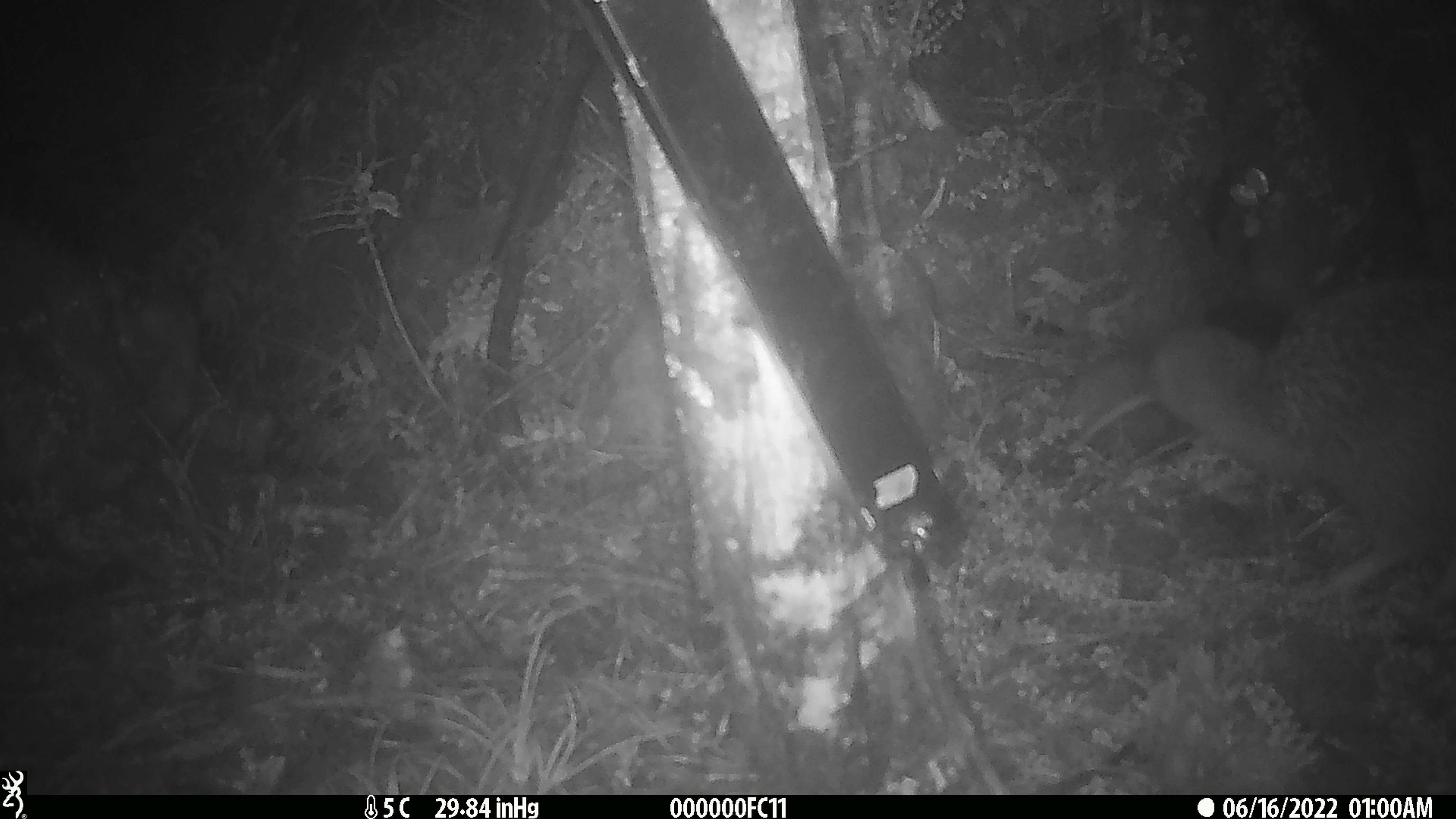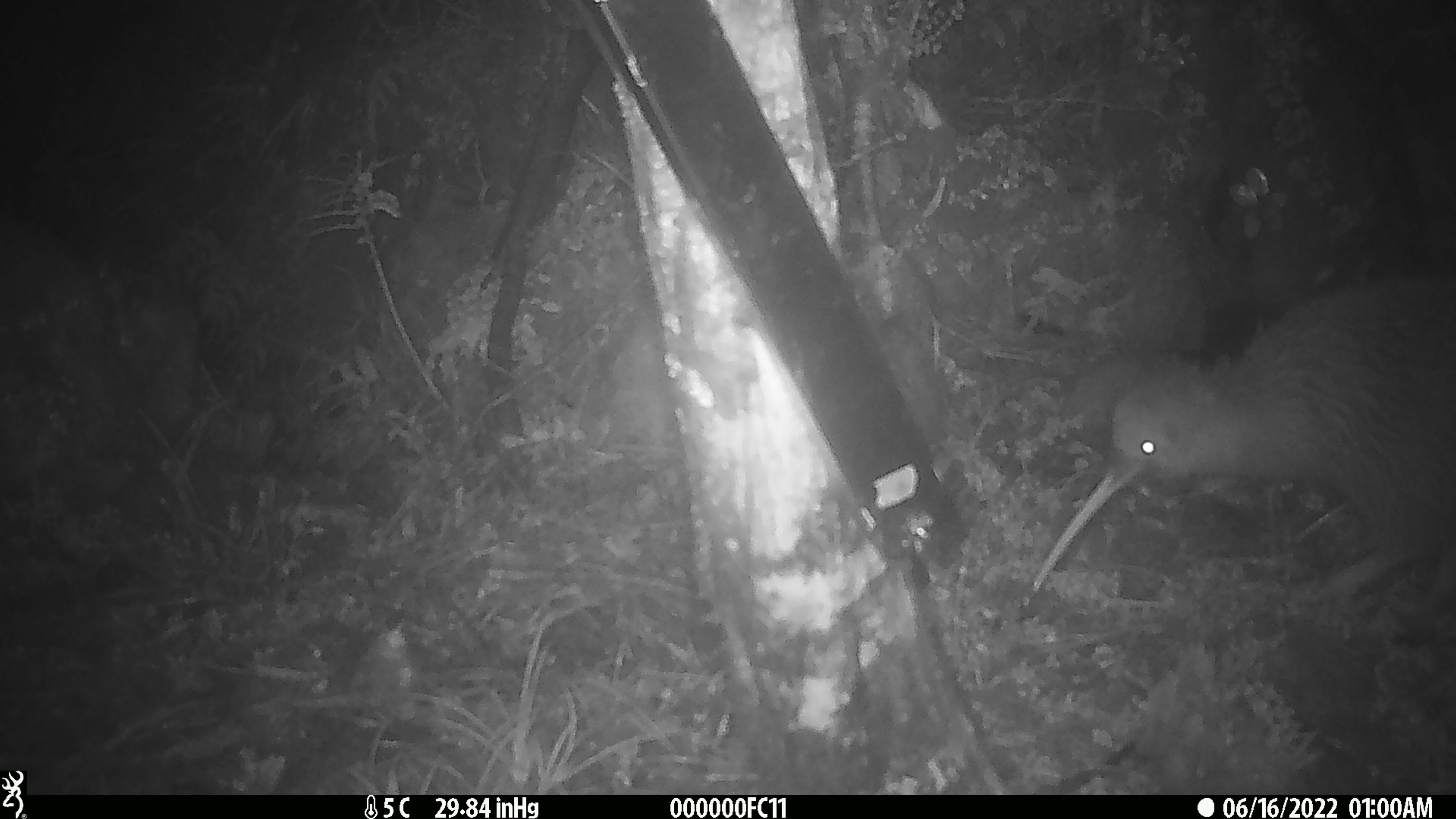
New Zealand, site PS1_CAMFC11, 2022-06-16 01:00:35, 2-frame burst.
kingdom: Animalia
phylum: Chordata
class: Aves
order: Apterygiformes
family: Apterygidae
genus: Apteryx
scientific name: Apteryx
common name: kiwi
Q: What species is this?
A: Kiwi (Apteryx).